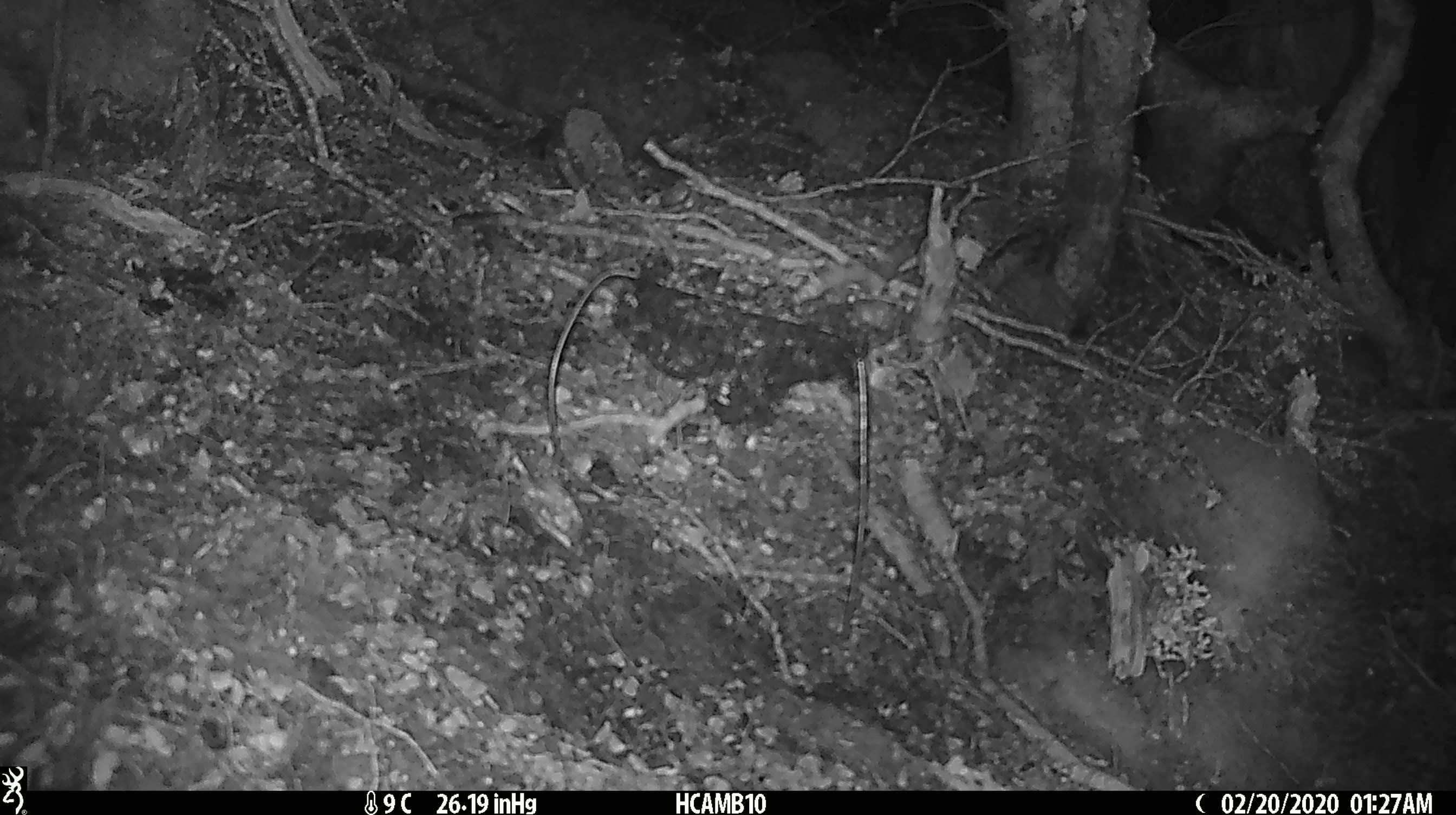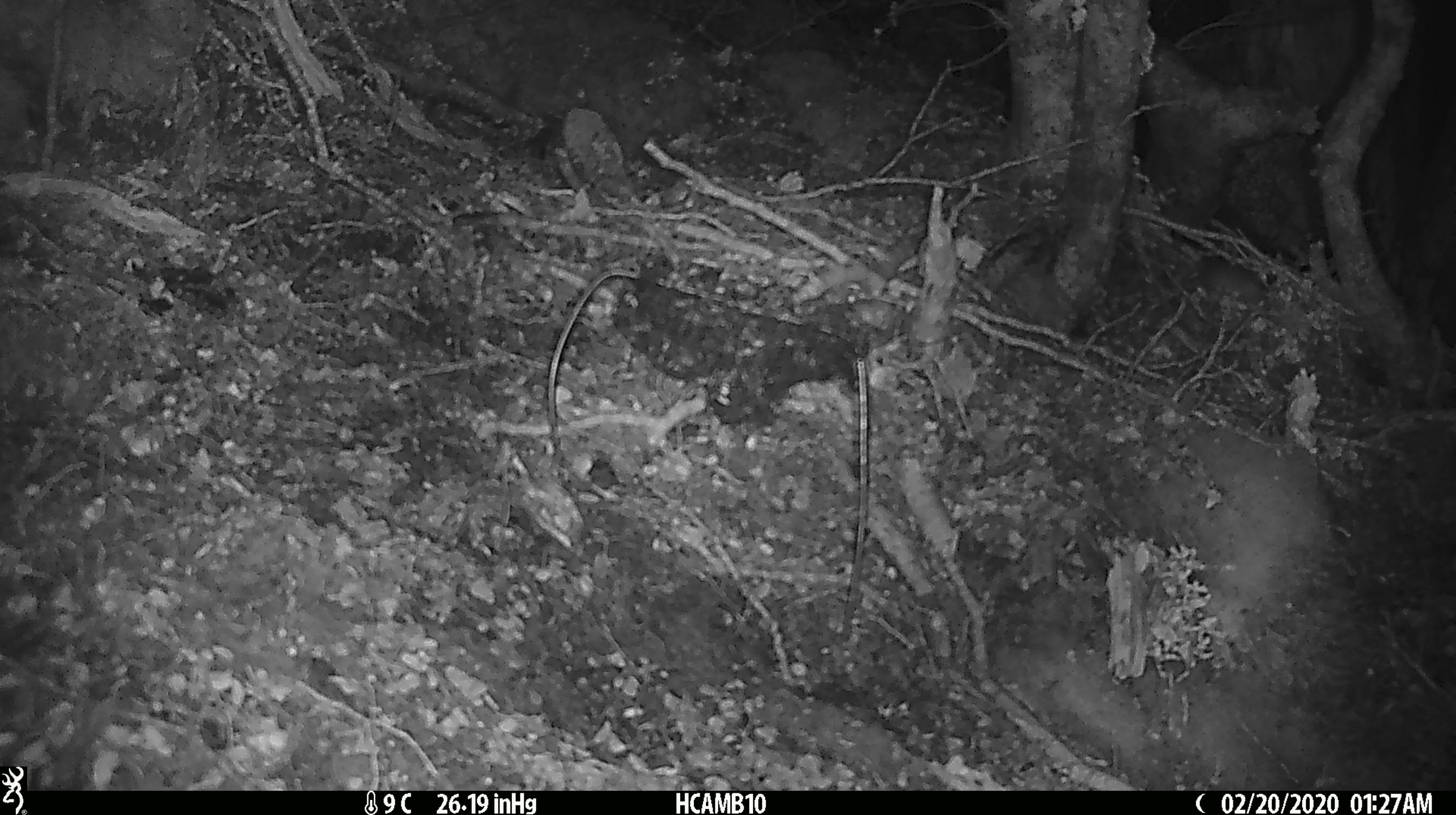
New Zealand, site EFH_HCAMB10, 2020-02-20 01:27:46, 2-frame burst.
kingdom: Animalia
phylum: Chordata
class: Mammalia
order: Rodentia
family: Muridae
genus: Mus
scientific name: Mus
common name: mouse